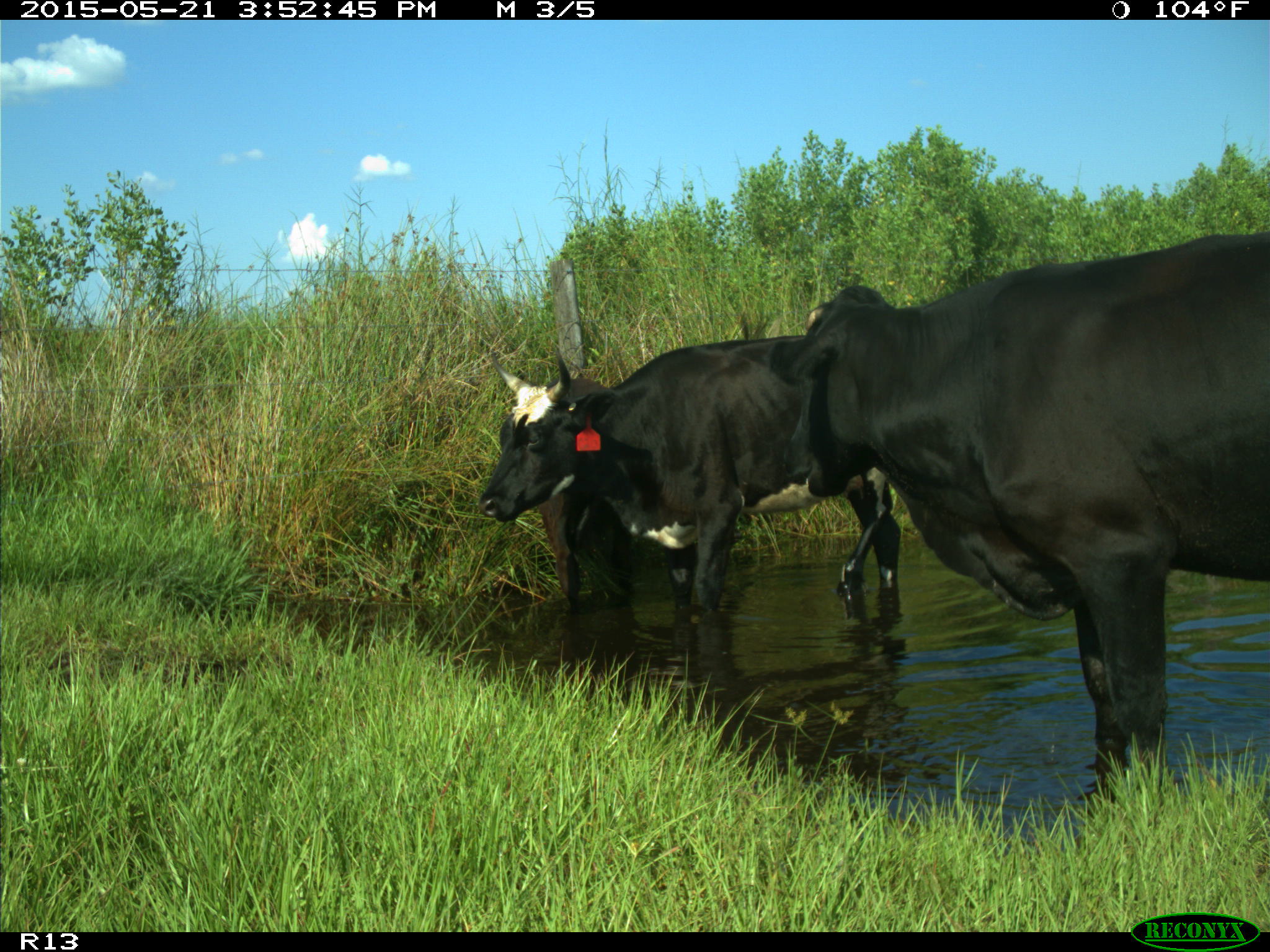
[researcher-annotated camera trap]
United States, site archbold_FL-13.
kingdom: Animalia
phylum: Chordata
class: Mammalia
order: Artiodactyla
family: Bovidae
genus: Bos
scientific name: Bos taurus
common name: domestic cow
Bos taurus (domestic cow).